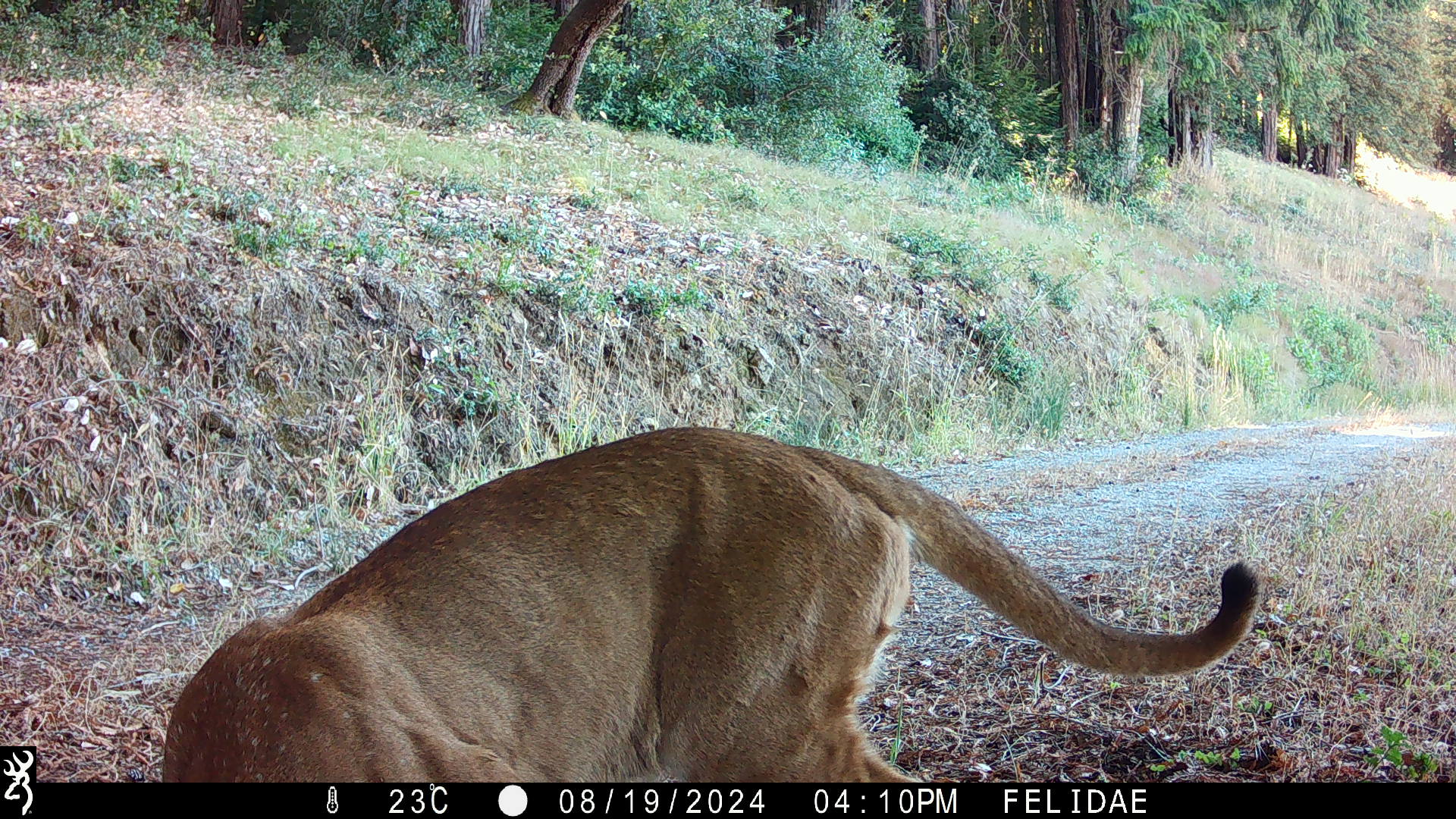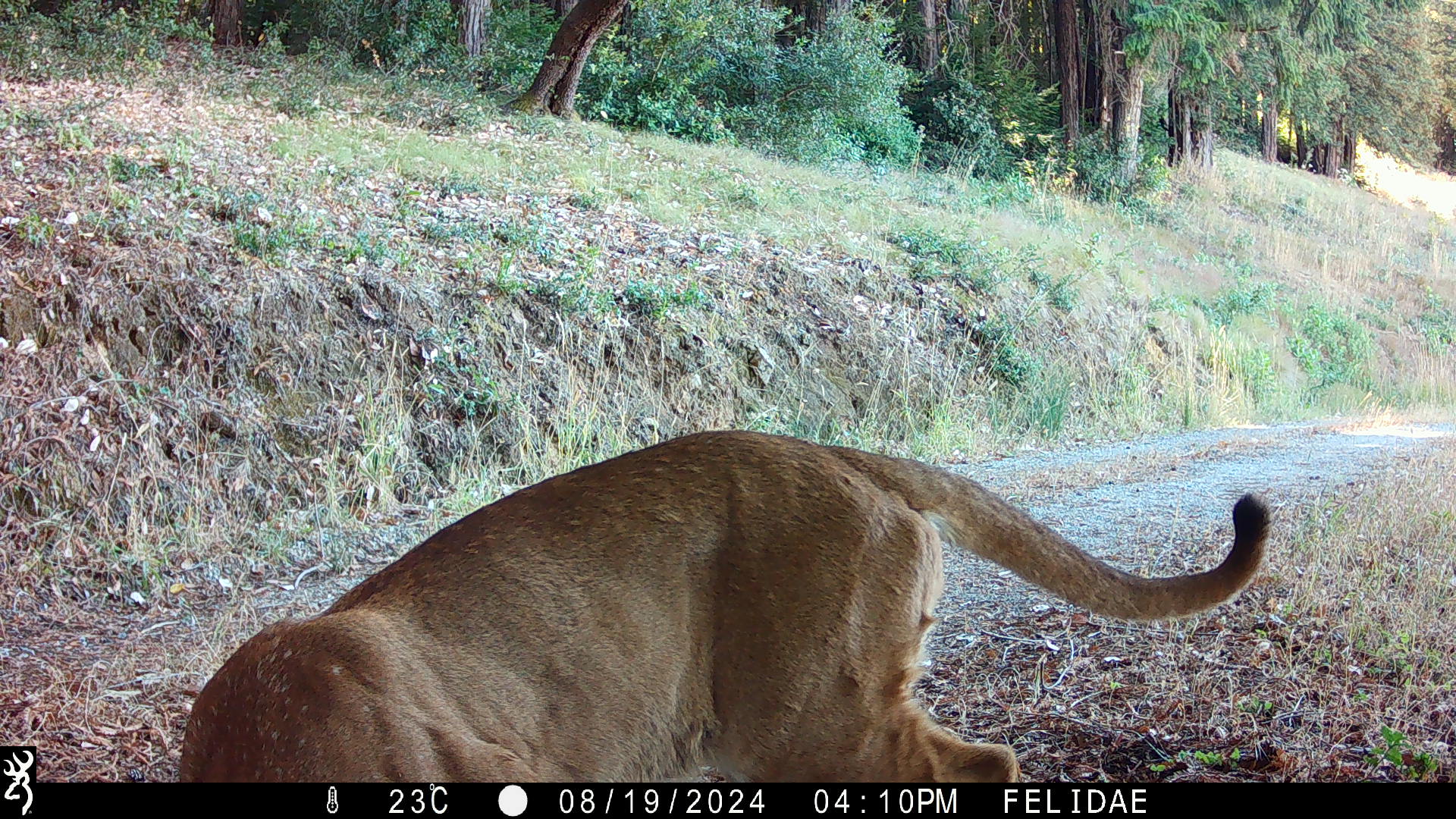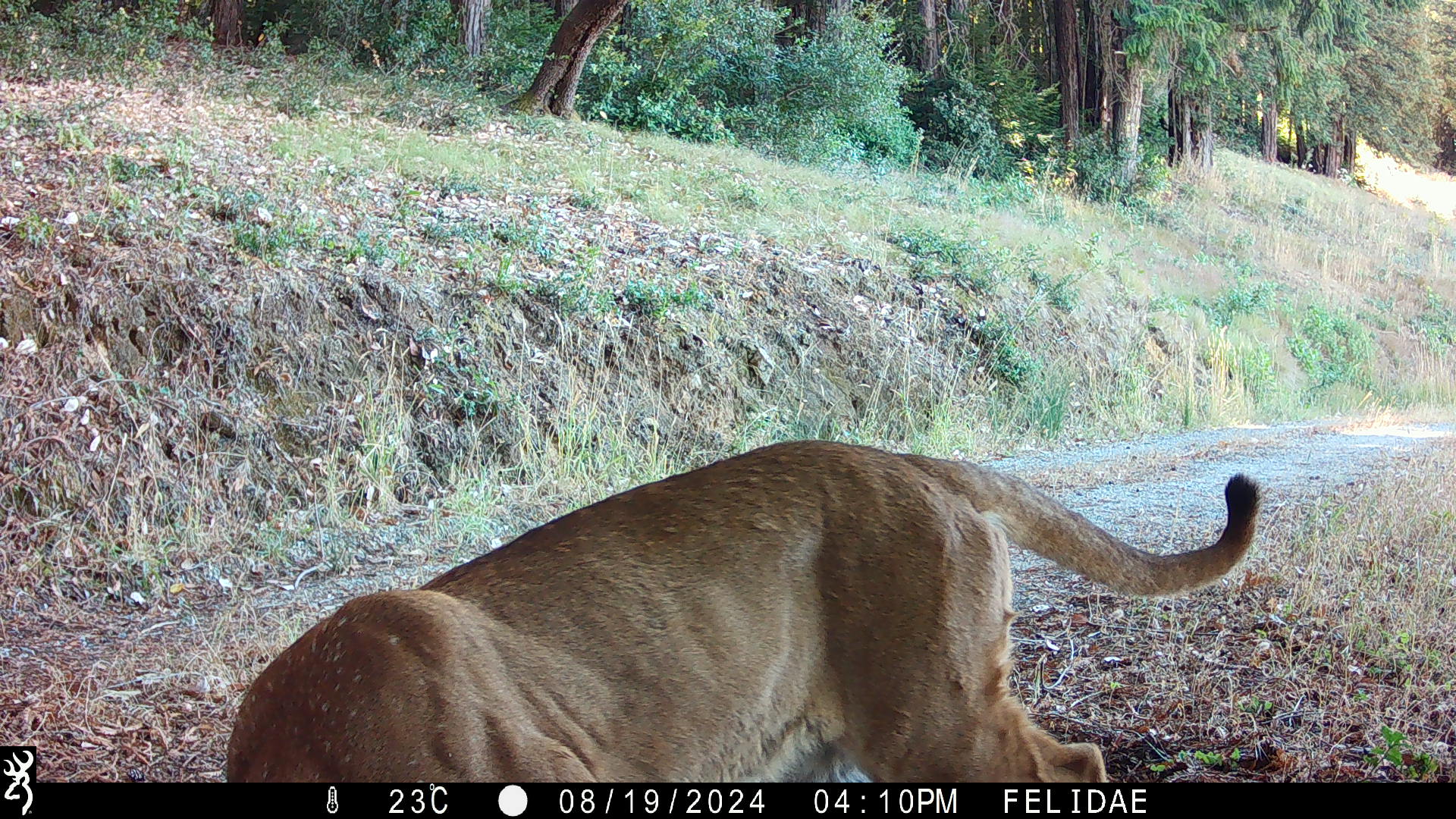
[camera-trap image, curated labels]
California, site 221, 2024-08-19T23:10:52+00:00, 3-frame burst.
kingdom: Animalia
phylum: Chordata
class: Mammalia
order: Carnivora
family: Felidae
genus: Puma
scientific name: Puma concolor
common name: puma